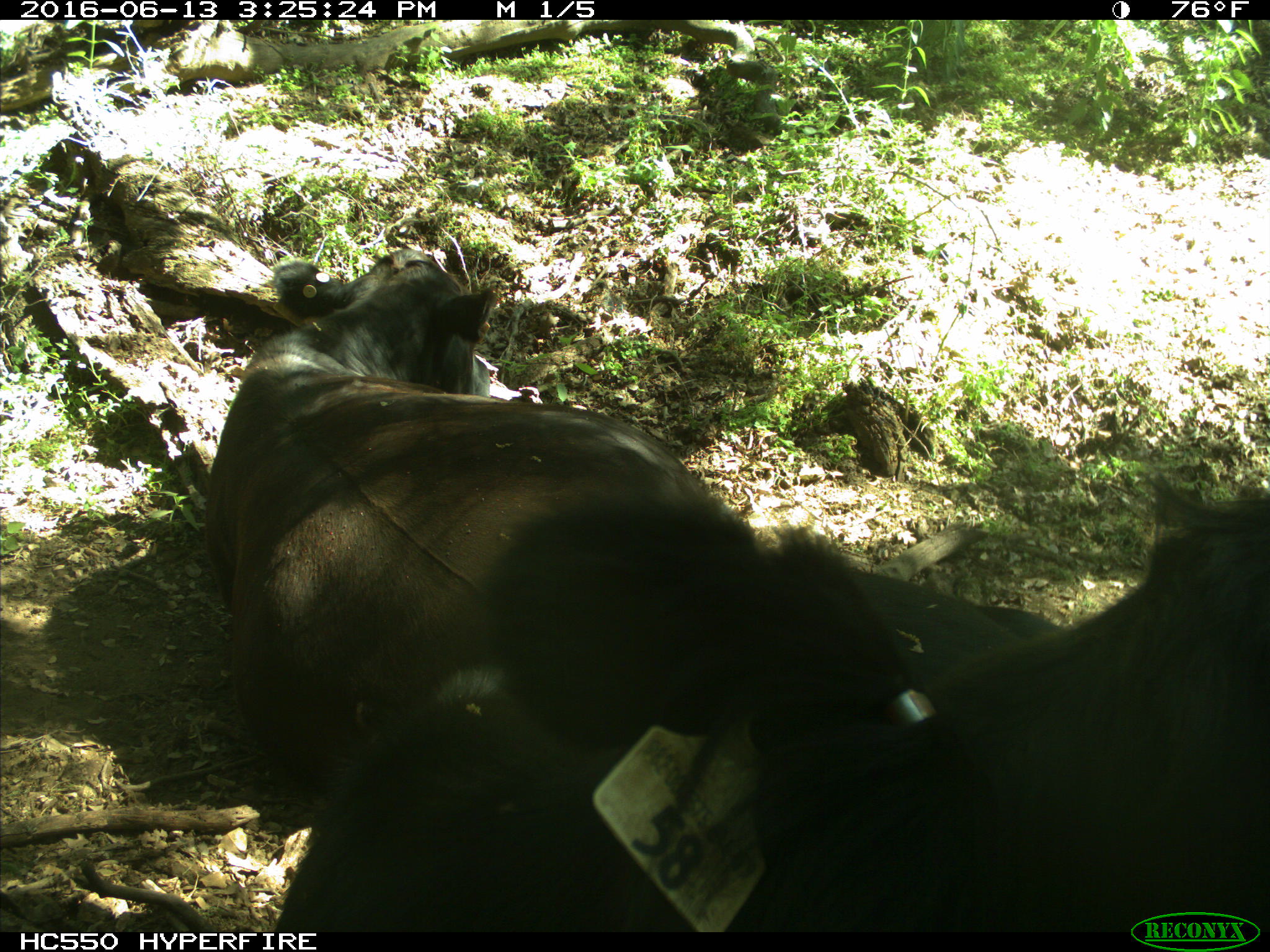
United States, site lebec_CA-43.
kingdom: Animalia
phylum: Chordata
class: Mammalia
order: Artiodactyla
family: Bovidae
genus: Bos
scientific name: Bos taurus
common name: domestic cow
Bos taurus (domestic cow).